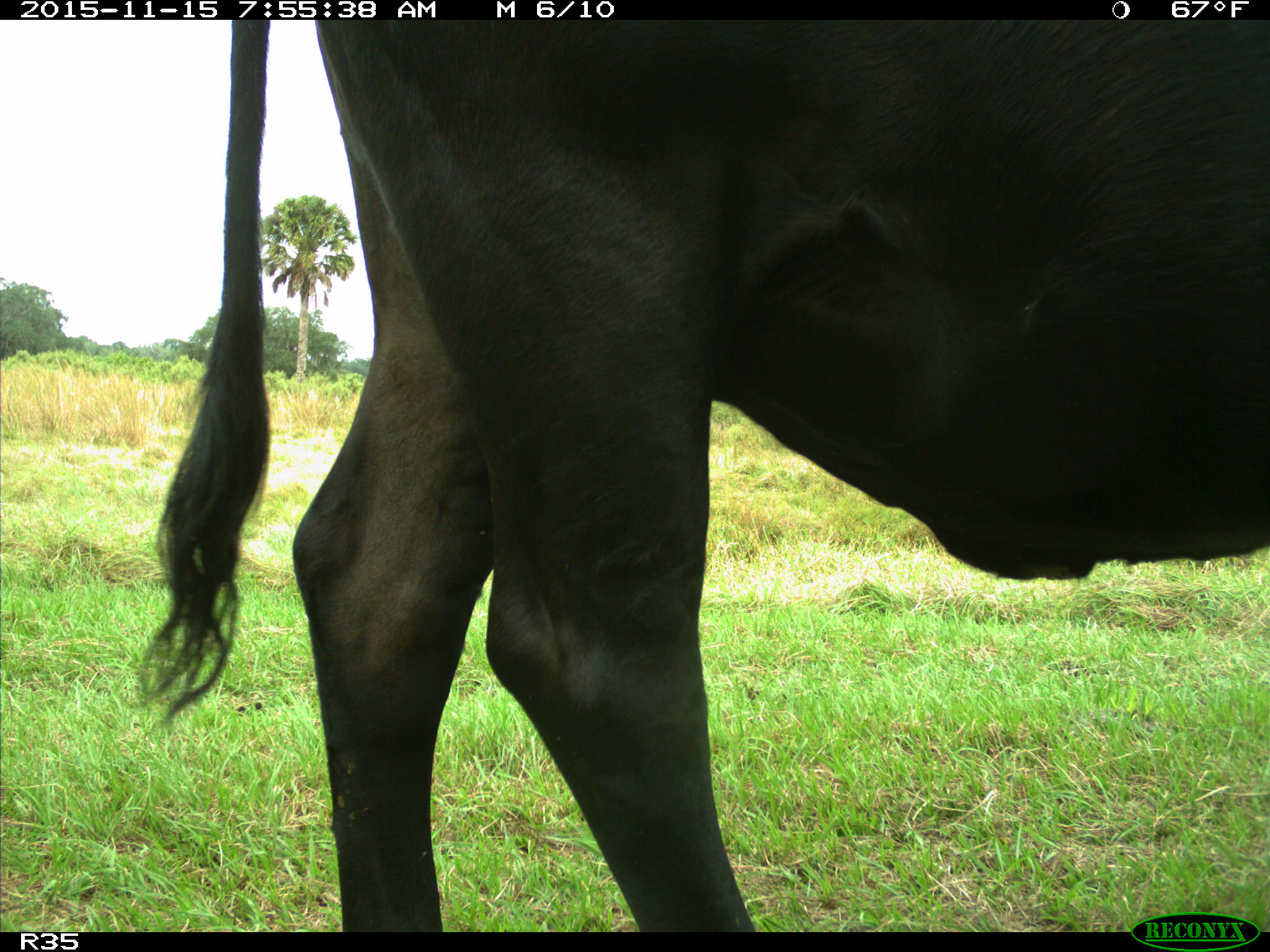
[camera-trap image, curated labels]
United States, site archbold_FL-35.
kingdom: Animalia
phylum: Chordata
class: Mammalia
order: Artiodactyla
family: Bovidae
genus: Bos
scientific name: Bos taurus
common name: domestic cow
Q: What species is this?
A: Bos taurus (domestic cow).